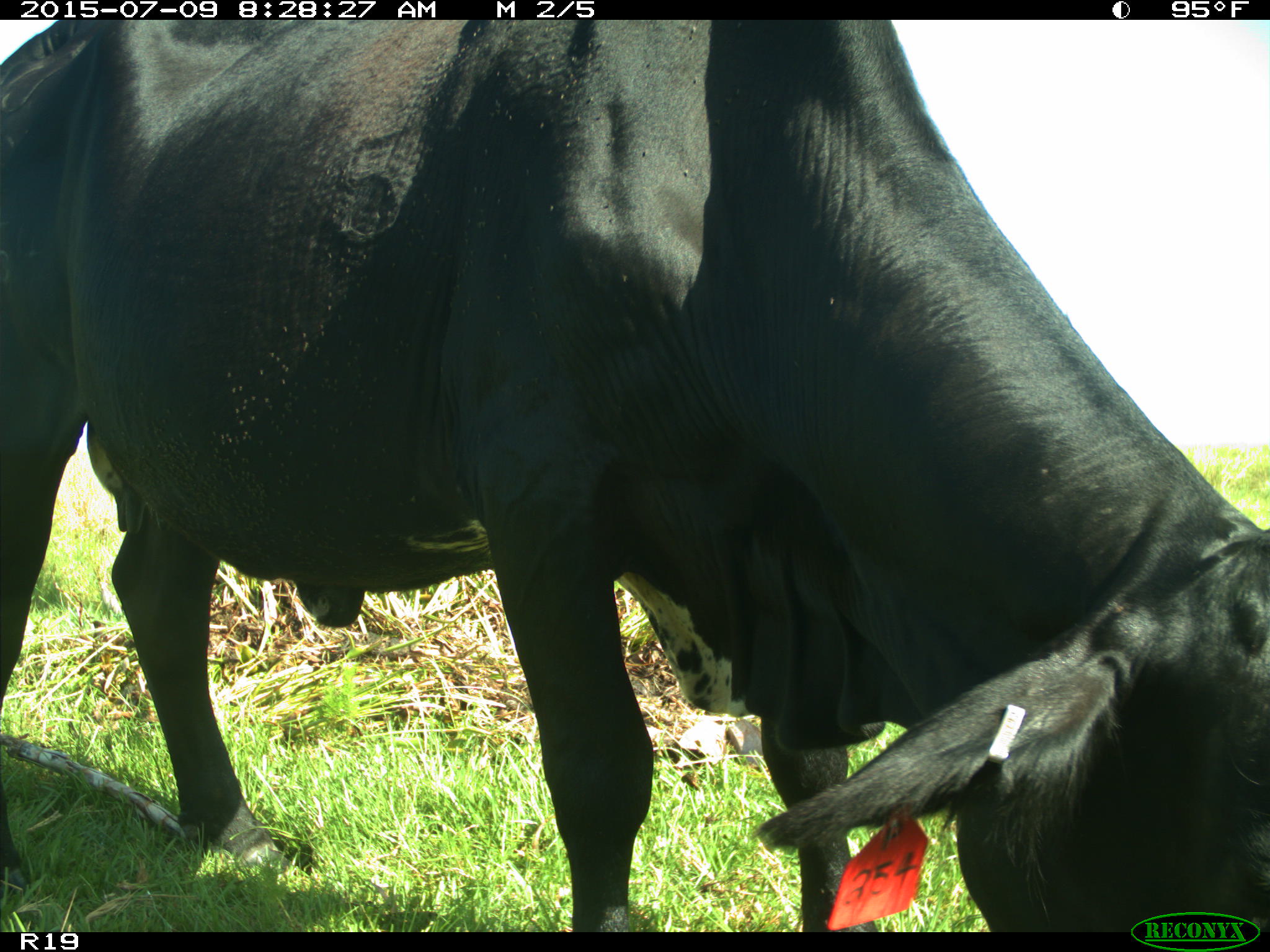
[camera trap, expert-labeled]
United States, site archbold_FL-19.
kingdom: Animalia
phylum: Chordata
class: Mammalia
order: Artiodactyla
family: Bovidae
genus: Bos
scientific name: Bos taurus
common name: domestic cow